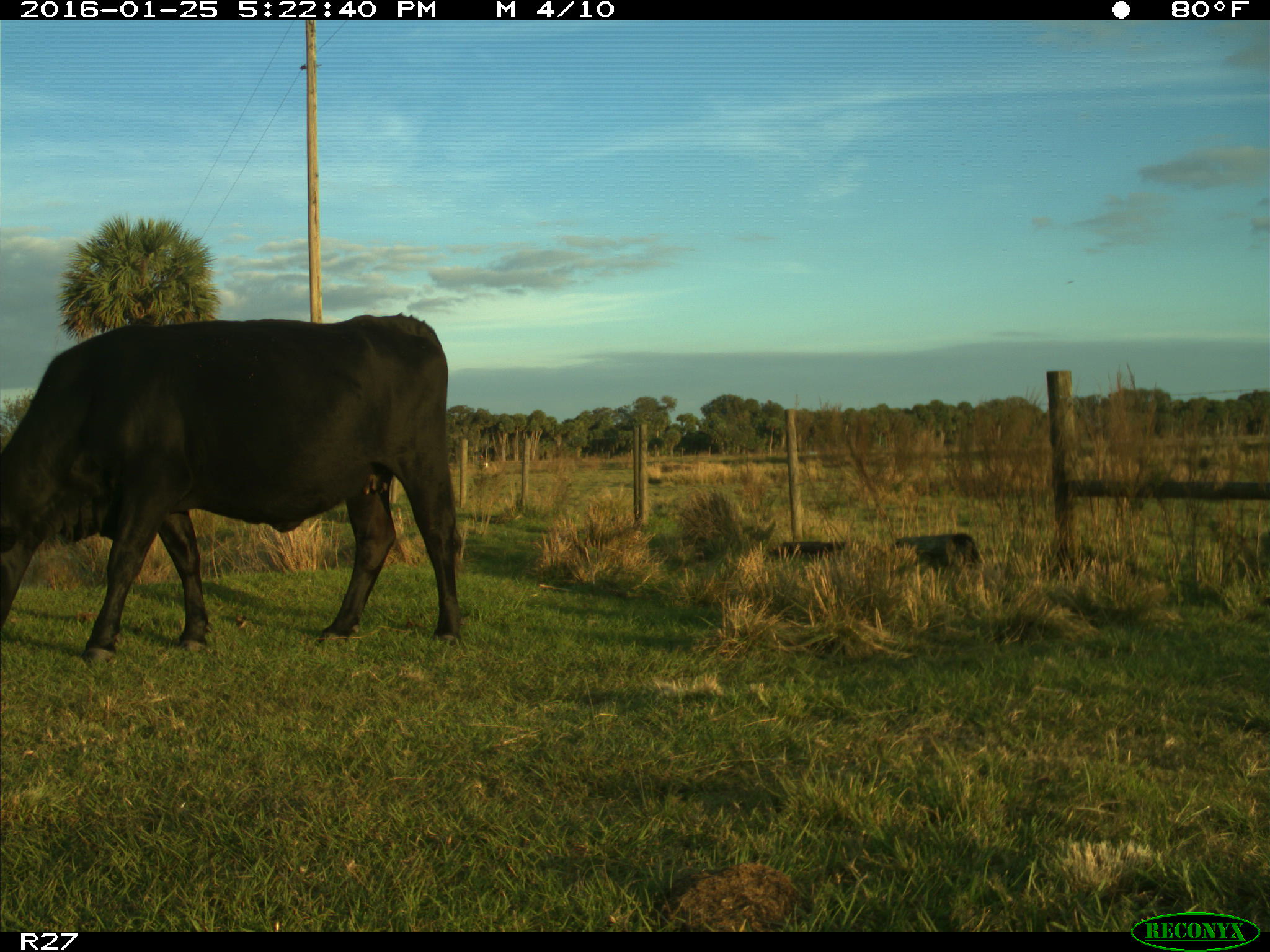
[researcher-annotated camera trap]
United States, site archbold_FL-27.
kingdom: Animalia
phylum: Chordata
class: Mammalia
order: Artiodactyla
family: Bovidae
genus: Bos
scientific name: Bos taurus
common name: domestic cow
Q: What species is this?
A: Bos taurus (domestic cow).